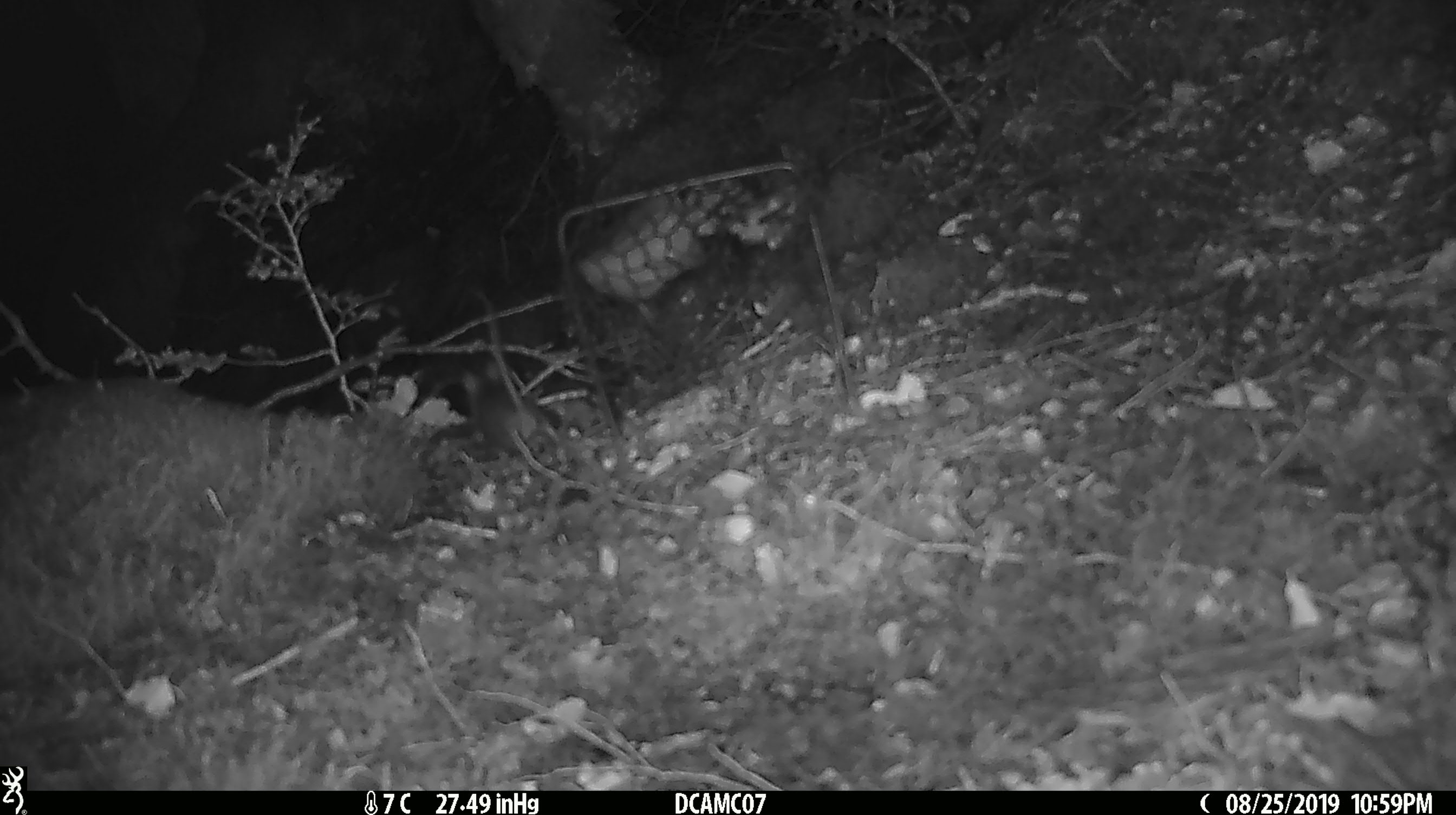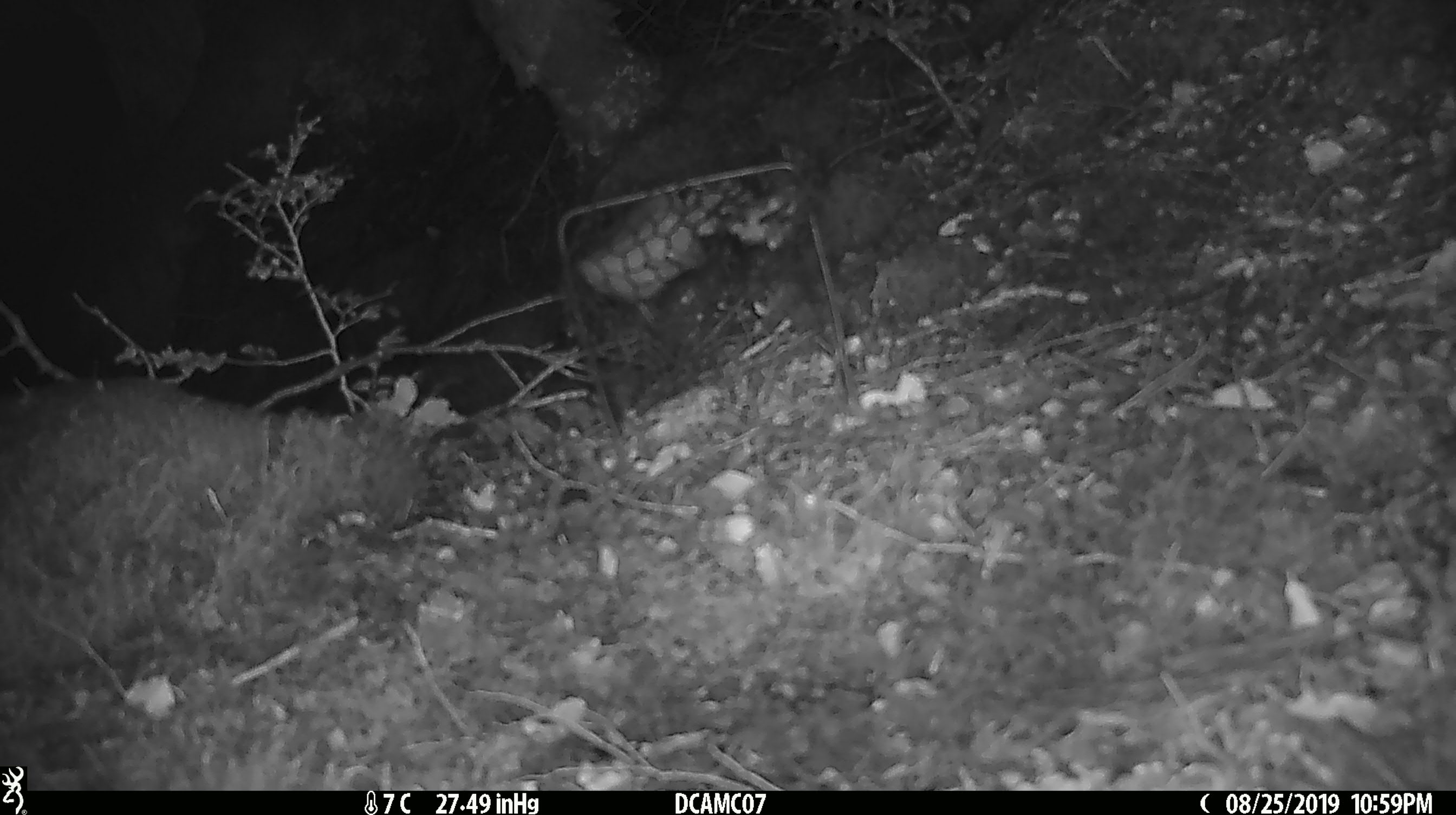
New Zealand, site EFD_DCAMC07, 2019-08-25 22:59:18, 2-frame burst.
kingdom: Animalia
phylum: Chordata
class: Mammalia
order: Rodentia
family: Muridae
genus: Mus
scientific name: Mus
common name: mouse